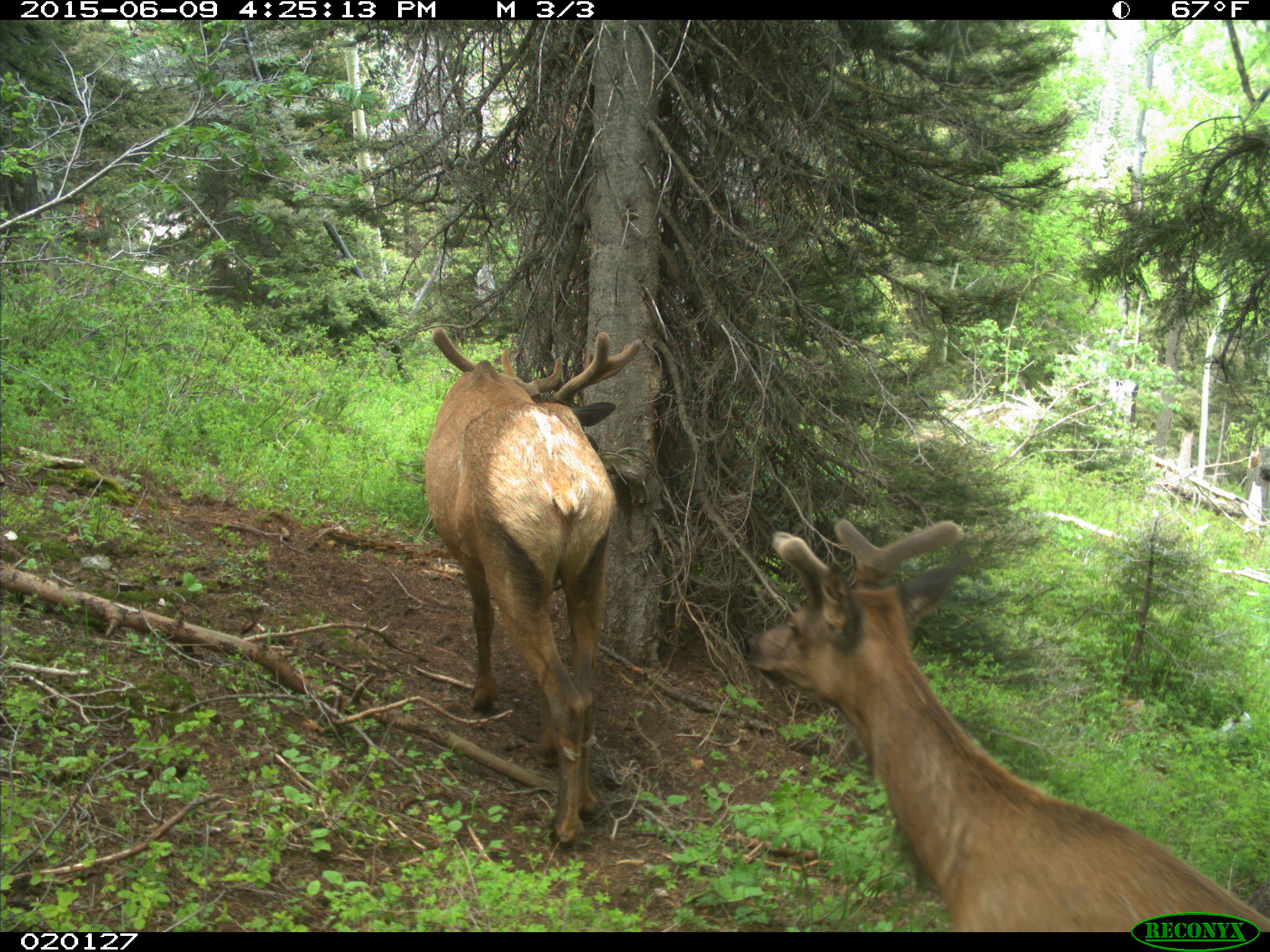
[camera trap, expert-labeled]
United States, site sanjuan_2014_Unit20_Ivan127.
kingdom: Animalia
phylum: Chordata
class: Mammalia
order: Artiodactyla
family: Cervidae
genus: Cervus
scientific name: Cervus elaphus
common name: red deer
Cervus elaphus (red deer).